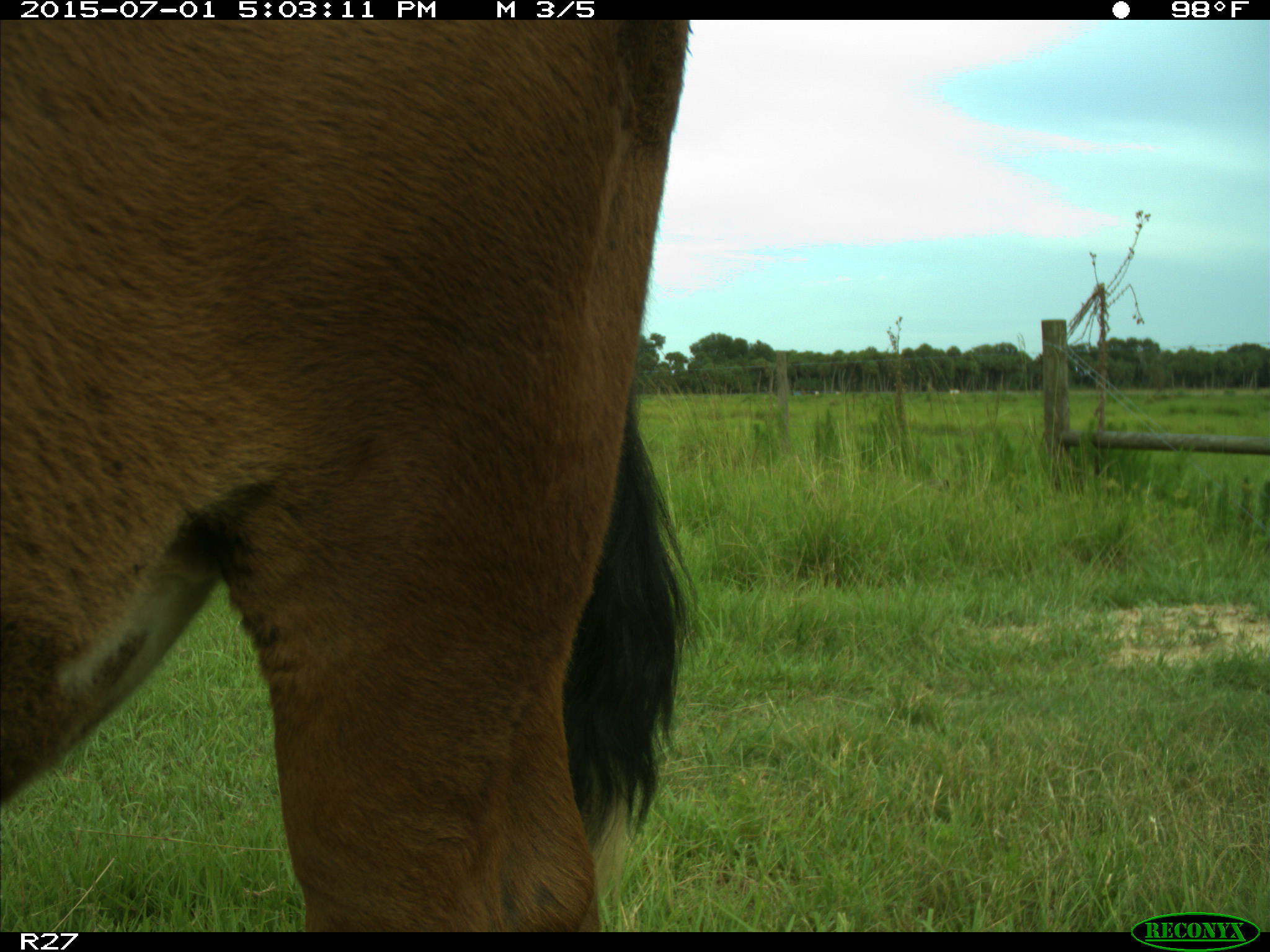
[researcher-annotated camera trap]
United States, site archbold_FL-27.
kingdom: Animalia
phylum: Chordata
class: Mammalia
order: Artiodactyla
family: Bovidae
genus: Bos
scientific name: Bos taurus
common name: domestic cow